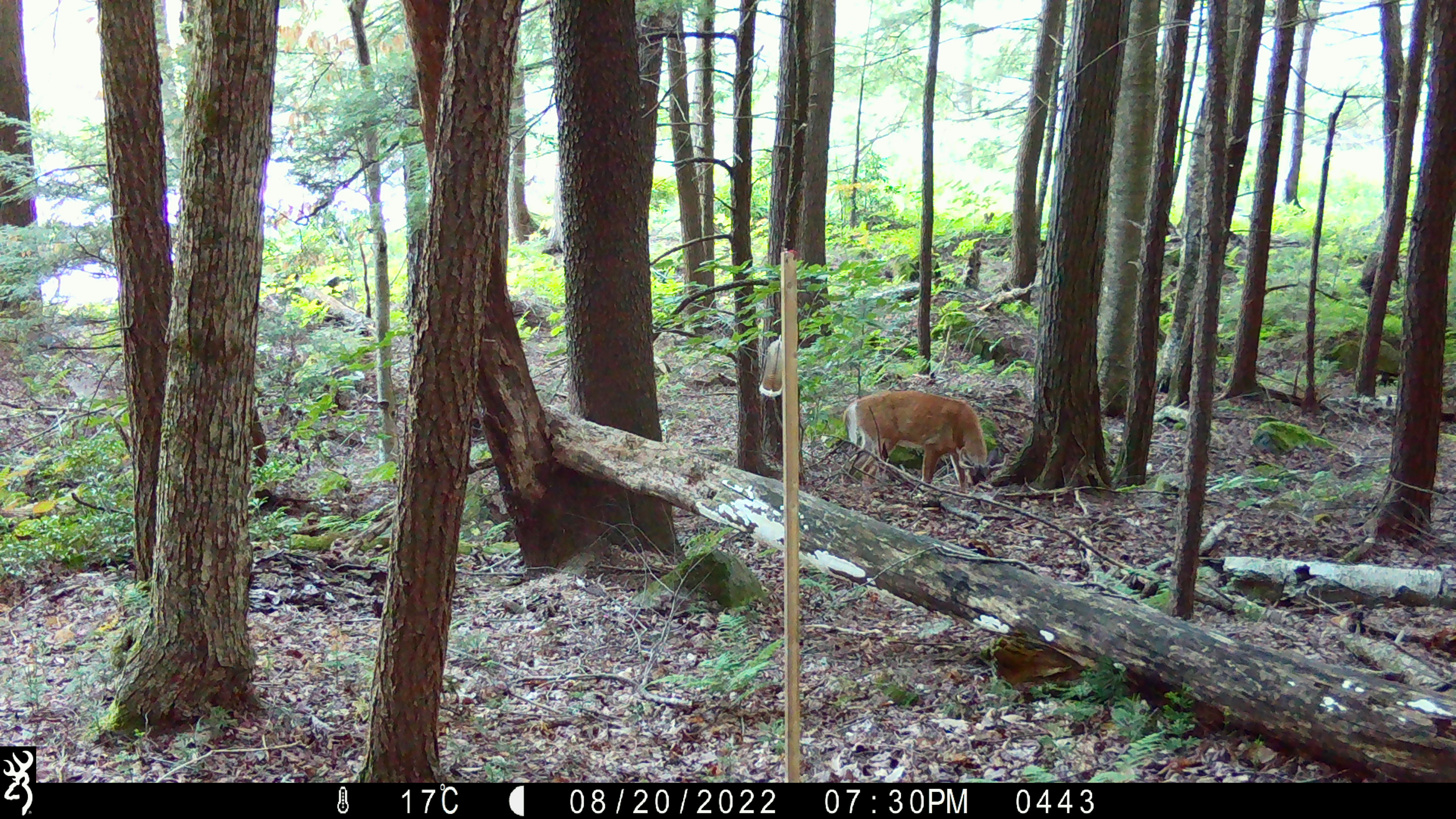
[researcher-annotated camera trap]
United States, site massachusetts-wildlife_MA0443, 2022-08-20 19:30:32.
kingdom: Animalia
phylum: Chordata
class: Mammalia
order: Artiodactyla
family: Cervidae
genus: Odocoileus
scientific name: Odocoileus virginianus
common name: white-tailed deer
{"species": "white-tailed deer (Odocoileus virginianus)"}